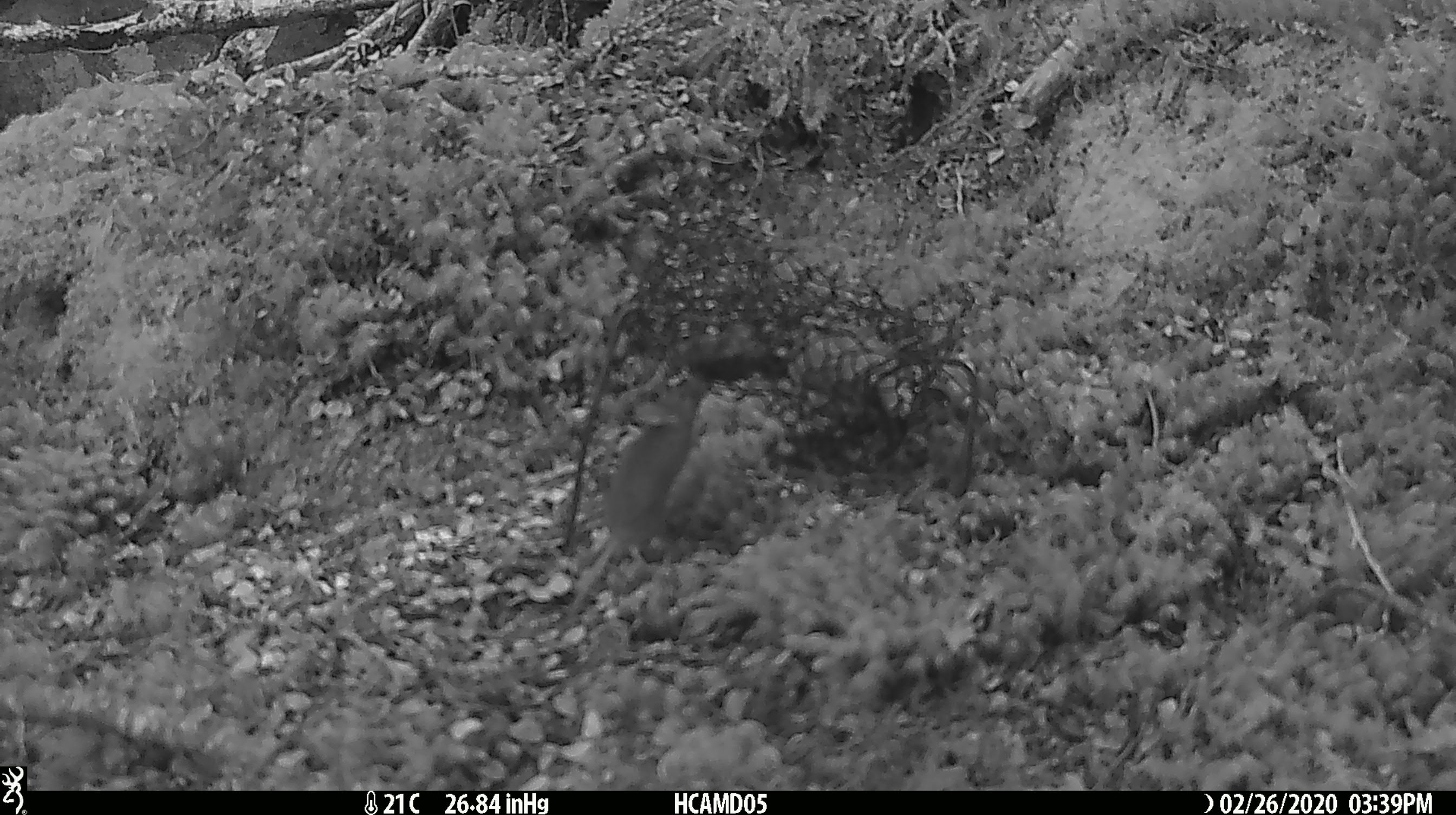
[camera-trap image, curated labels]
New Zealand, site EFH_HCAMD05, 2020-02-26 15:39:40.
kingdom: Animalia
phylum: Chordata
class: Mammalia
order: Rodentia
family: Muridae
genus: Mus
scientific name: Mus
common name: mouse